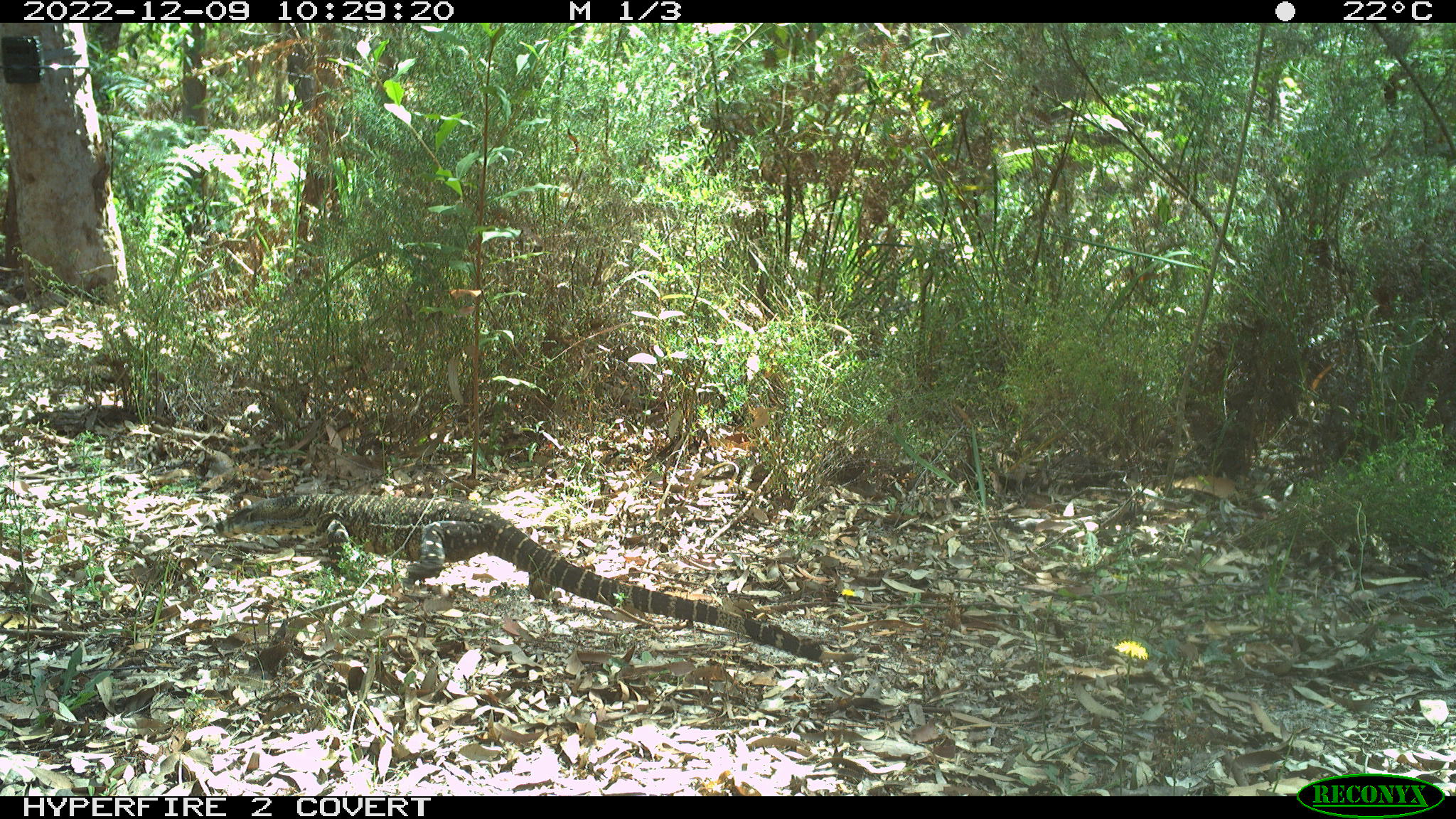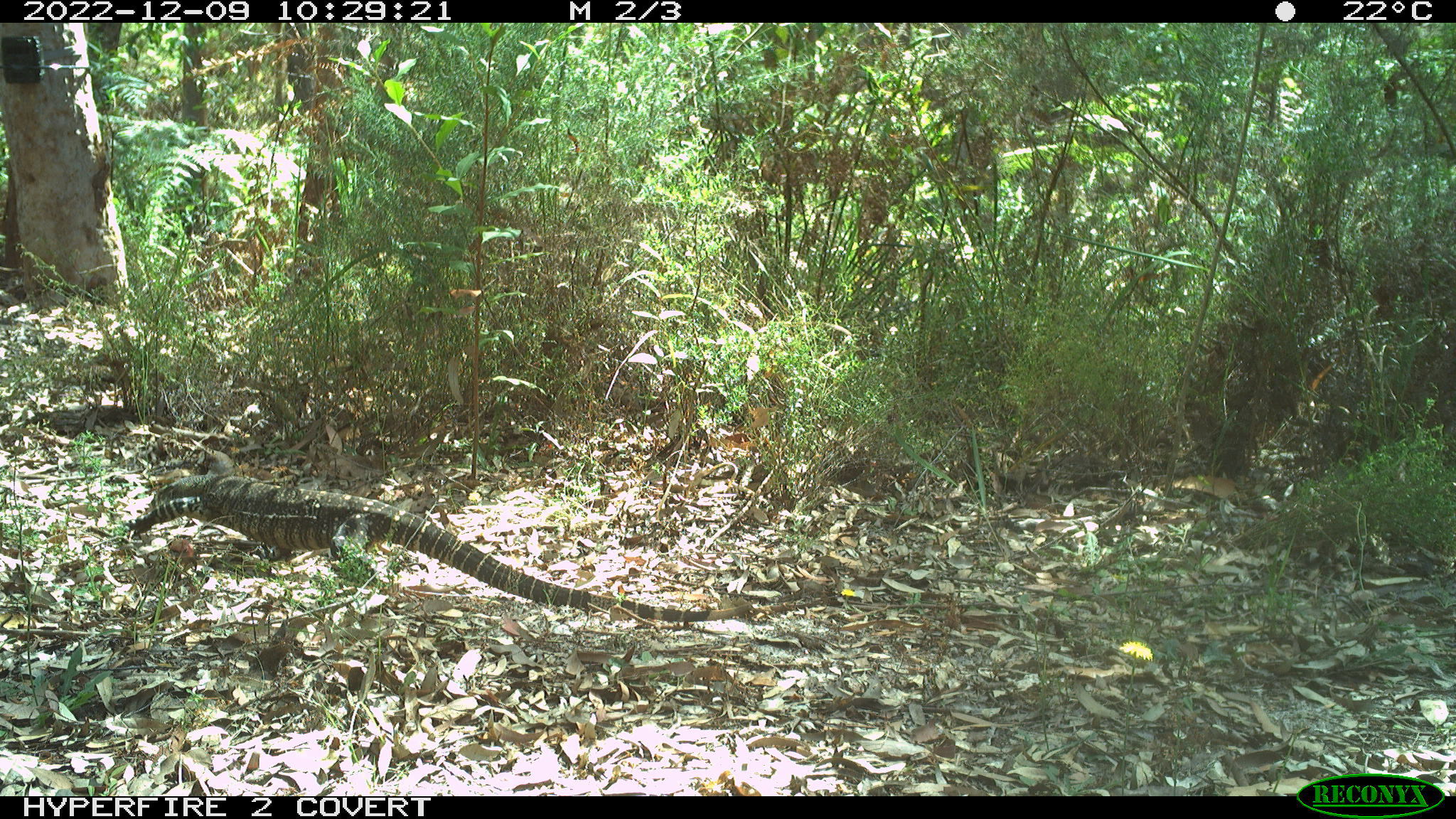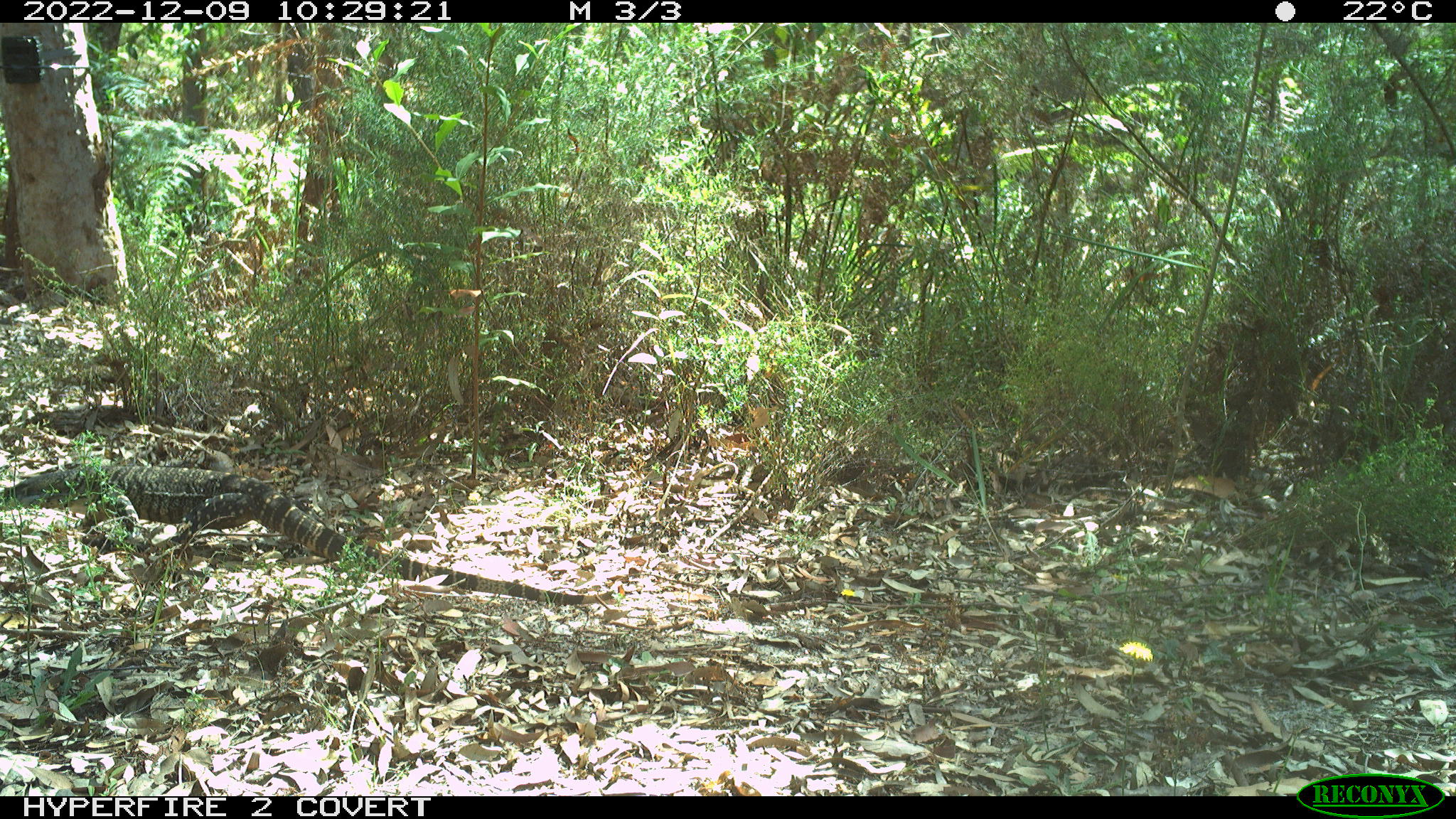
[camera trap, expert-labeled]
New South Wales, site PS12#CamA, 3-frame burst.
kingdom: Animalia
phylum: Chordata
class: Reptilia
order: Squamata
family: Varanidae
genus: Varanus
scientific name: Varanus varius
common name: lace monitor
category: goanna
Goanna (lace monitor) (Varanus varius).